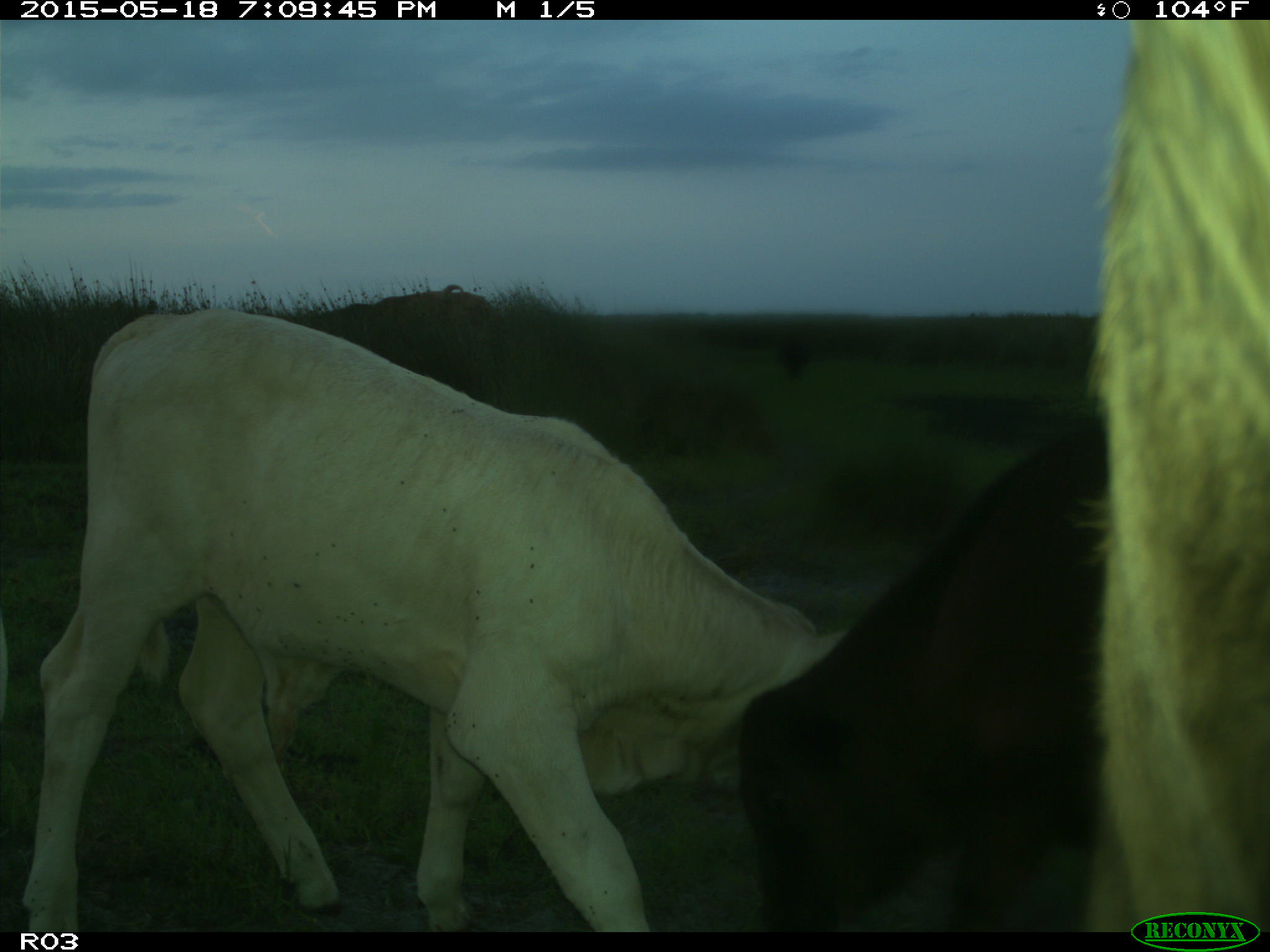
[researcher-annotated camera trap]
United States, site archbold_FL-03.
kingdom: Animalia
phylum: Chordata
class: Mammalia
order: Artiodactyla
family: Bovidae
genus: Bos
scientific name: Bos taurus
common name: domestic cow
Bos taurus (domestic cow).